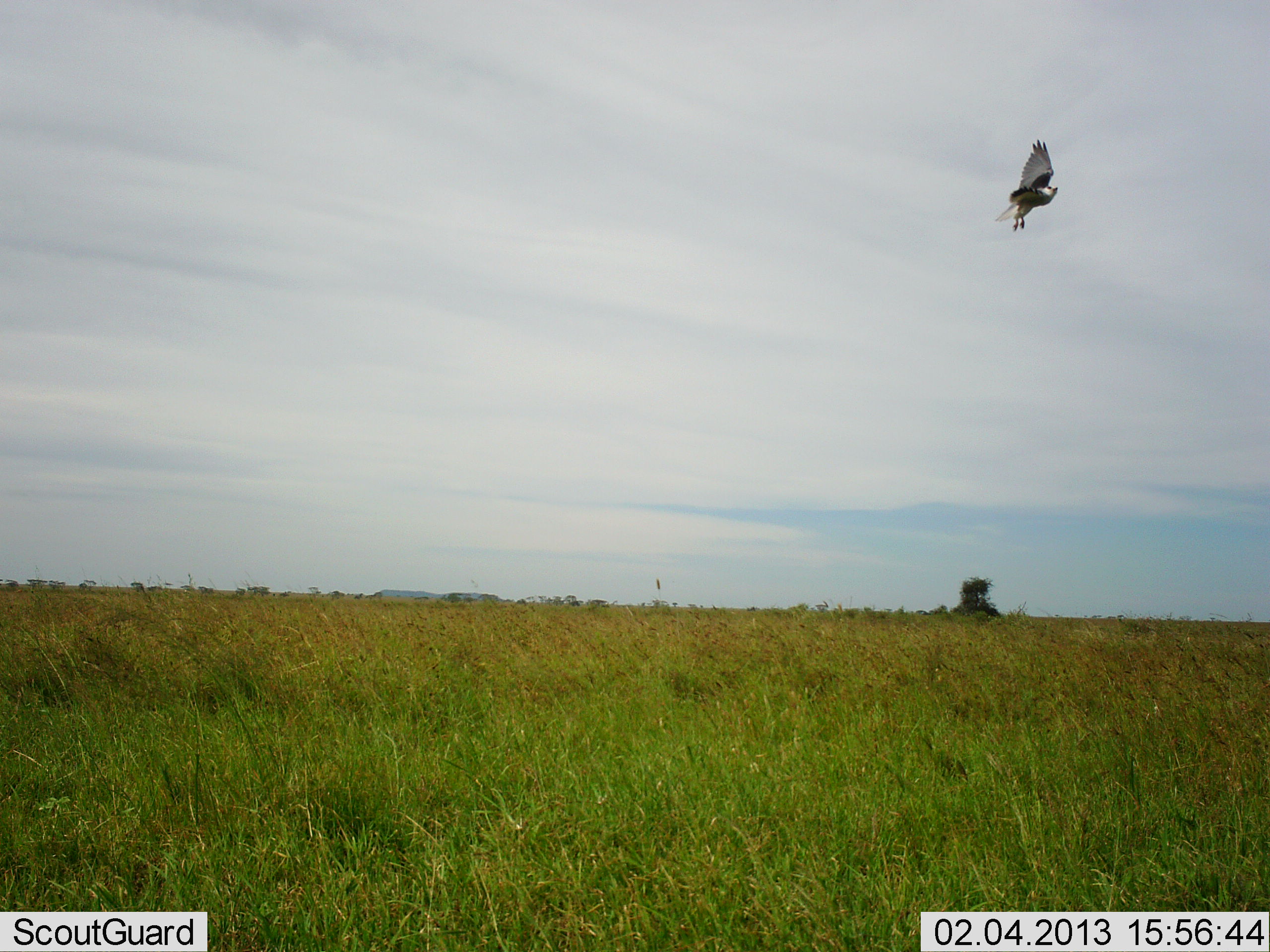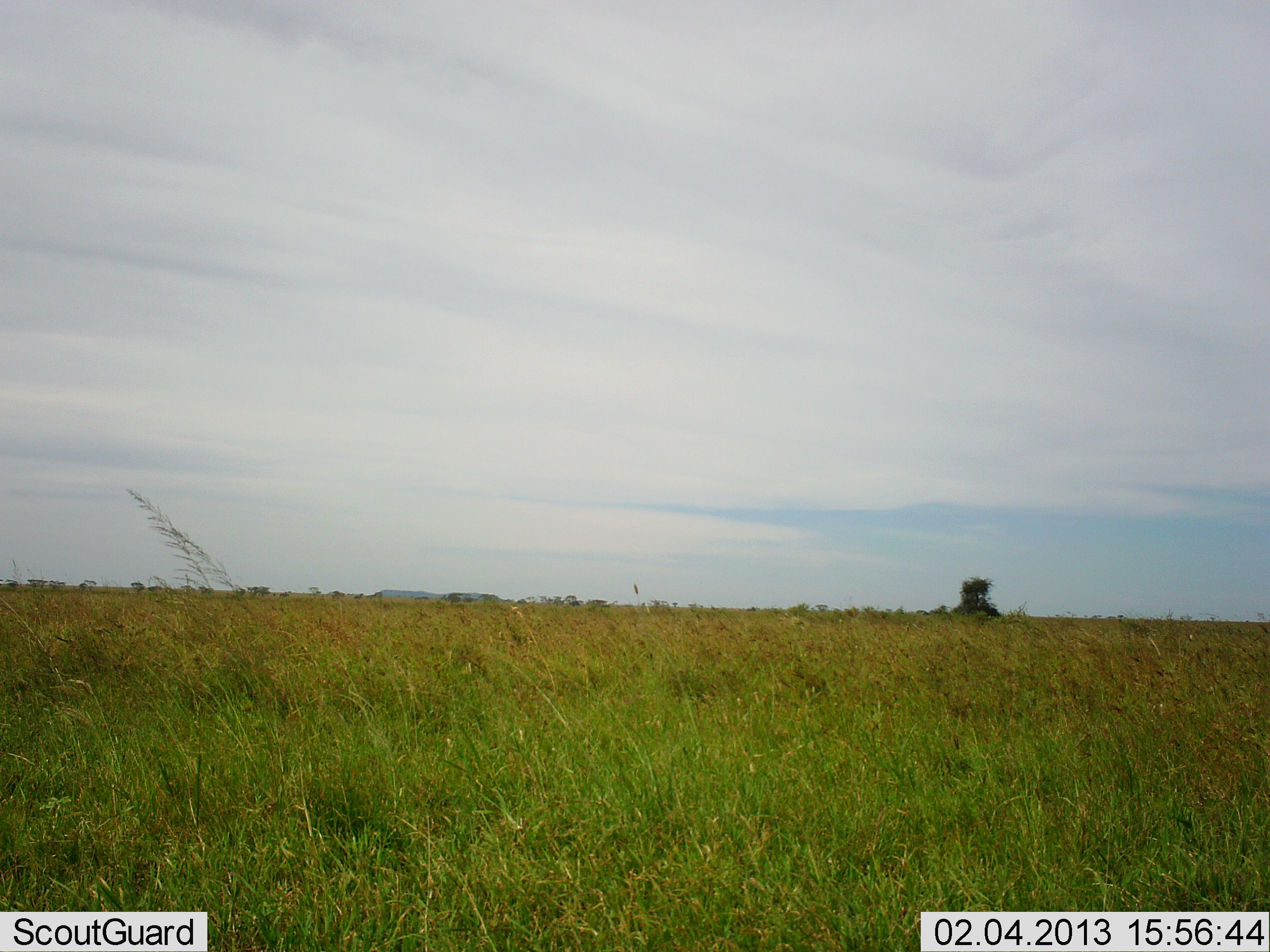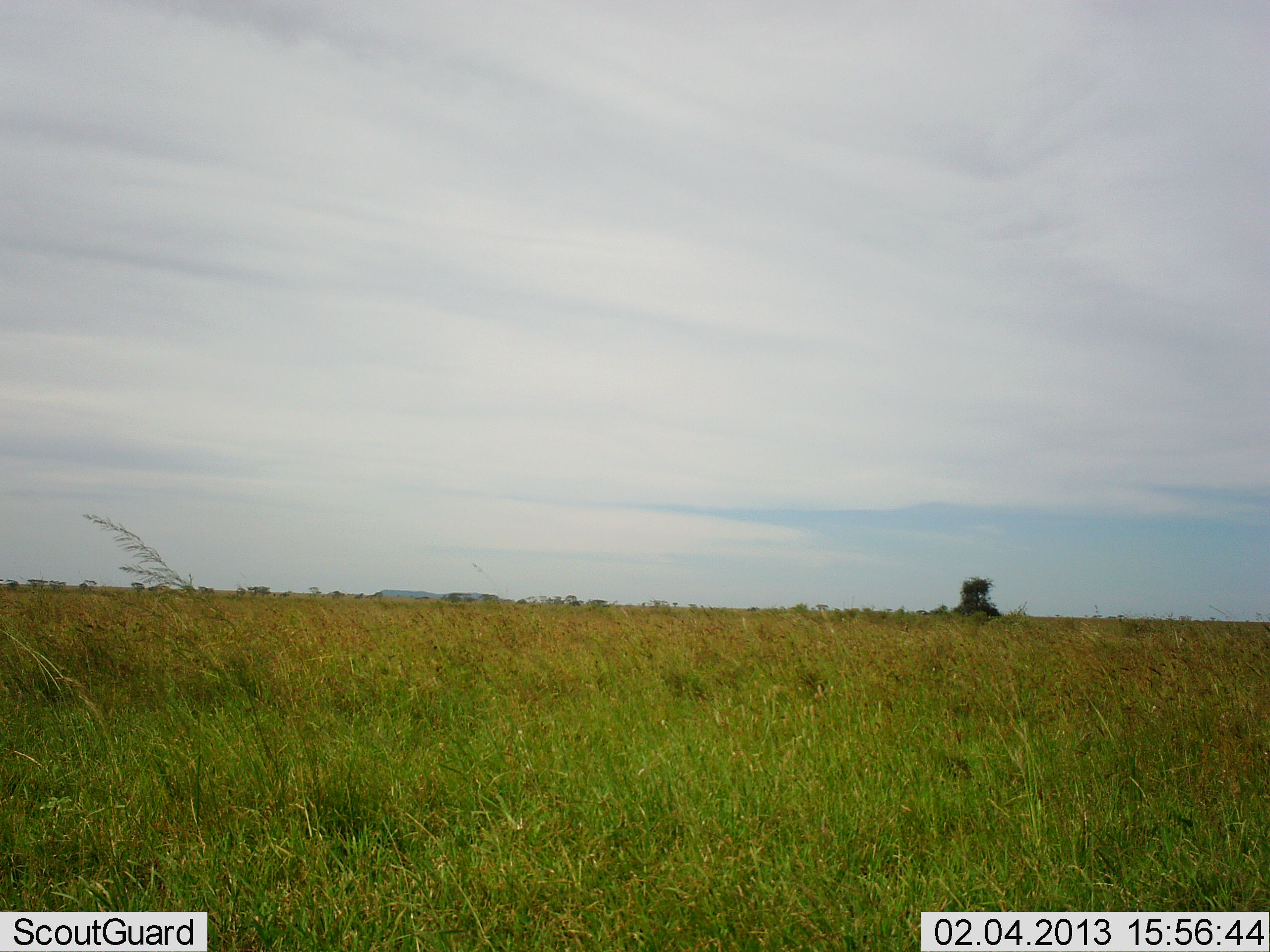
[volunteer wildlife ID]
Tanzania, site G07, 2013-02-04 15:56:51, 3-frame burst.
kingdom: Animalia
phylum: Chordata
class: Aves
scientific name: Aves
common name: bird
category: otherbird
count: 1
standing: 0%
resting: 0%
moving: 100%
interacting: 0%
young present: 0%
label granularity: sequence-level